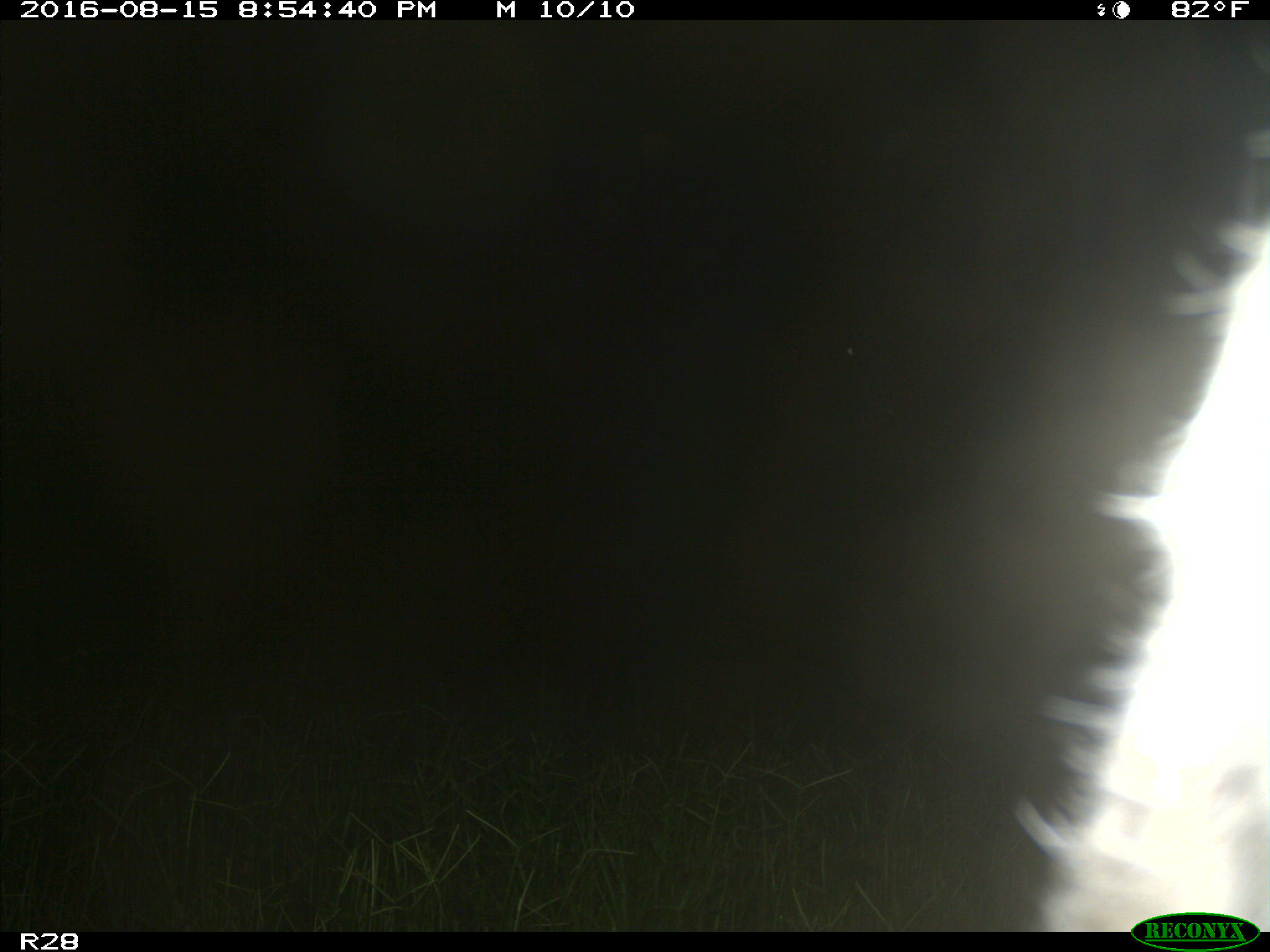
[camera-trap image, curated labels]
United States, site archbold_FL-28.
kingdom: Animalia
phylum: Chordata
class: Mammalia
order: Artiodactyla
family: Bovidae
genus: Bos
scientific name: Bos taurus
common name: domestic cow